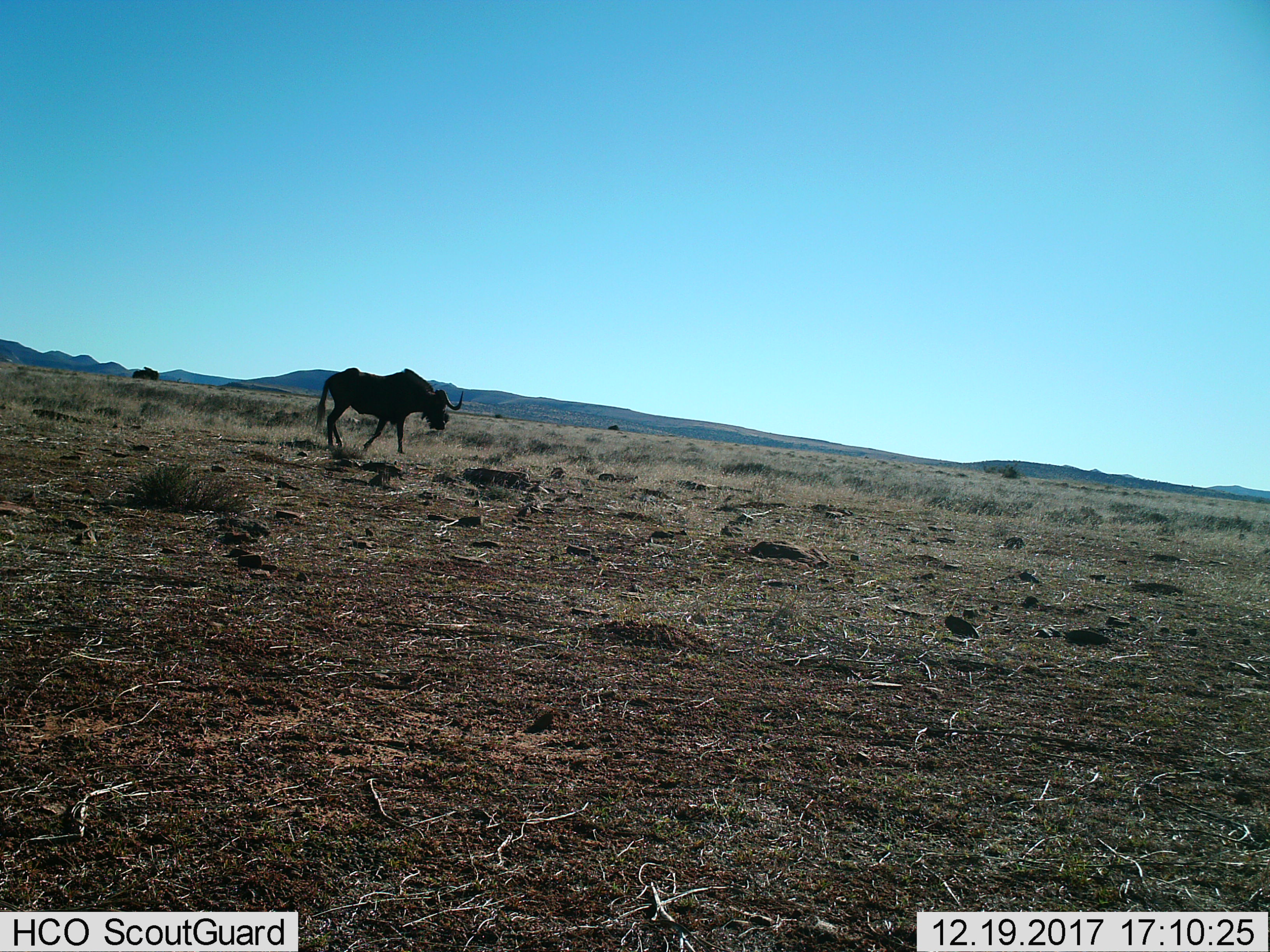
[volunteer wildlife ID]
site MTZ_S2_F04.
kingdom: Animalia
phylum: Chordata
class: Mammalia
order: Artiodactyla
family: Bovidae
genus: Connochaetes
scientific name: Connochaetes gnou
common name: black wildebeest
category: wildebeestblack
Wildebeestblack (black wildebeest) (Connochaetes gnou), count 1. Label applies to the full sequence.